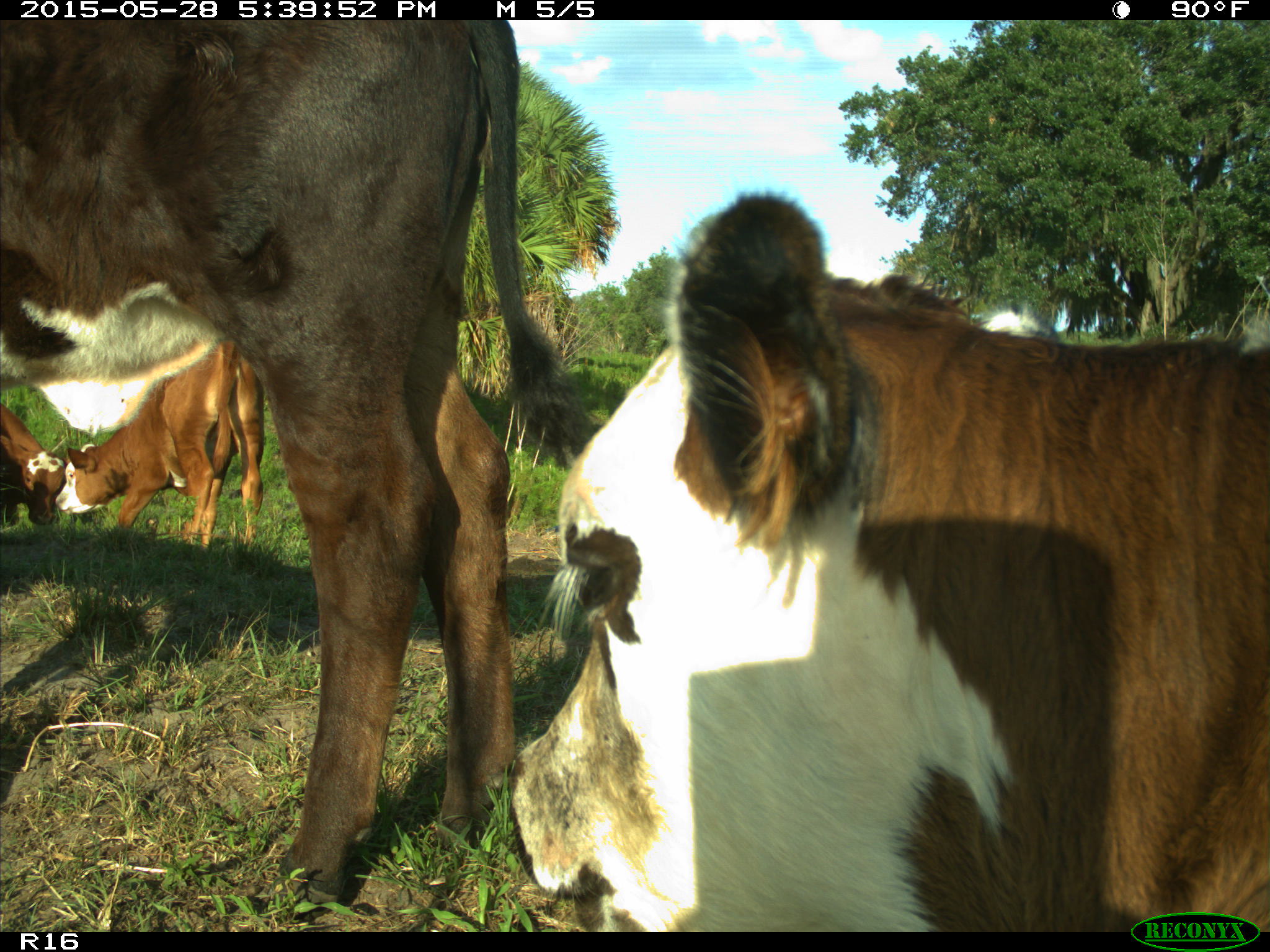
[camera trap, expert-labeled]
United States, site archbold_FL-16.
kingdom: Animalia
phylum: Chordata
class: Mammalia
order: Artiodactyla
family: Bovidae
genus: Bos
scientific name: Bos taurus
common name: domestic cow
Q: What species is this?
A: Bos taurus (domestic cow).